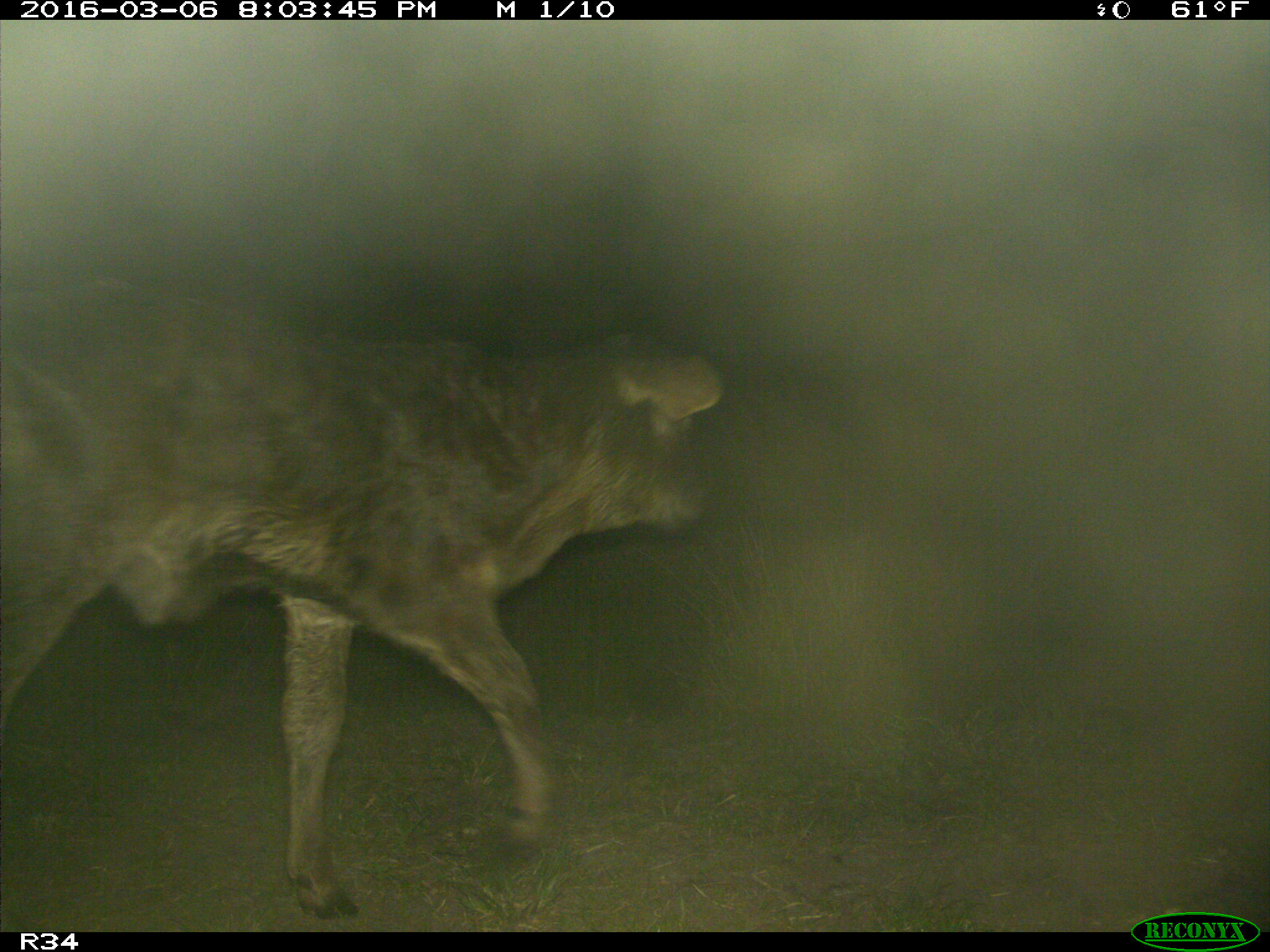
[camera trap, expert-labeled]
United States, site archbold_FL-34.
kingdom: Animalia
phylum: Chordata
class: Mammalia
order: Artiodactyla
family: Bovidae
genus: Bos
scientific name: Bos taurus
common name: domestic cow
Bos taurus (domestic cow).